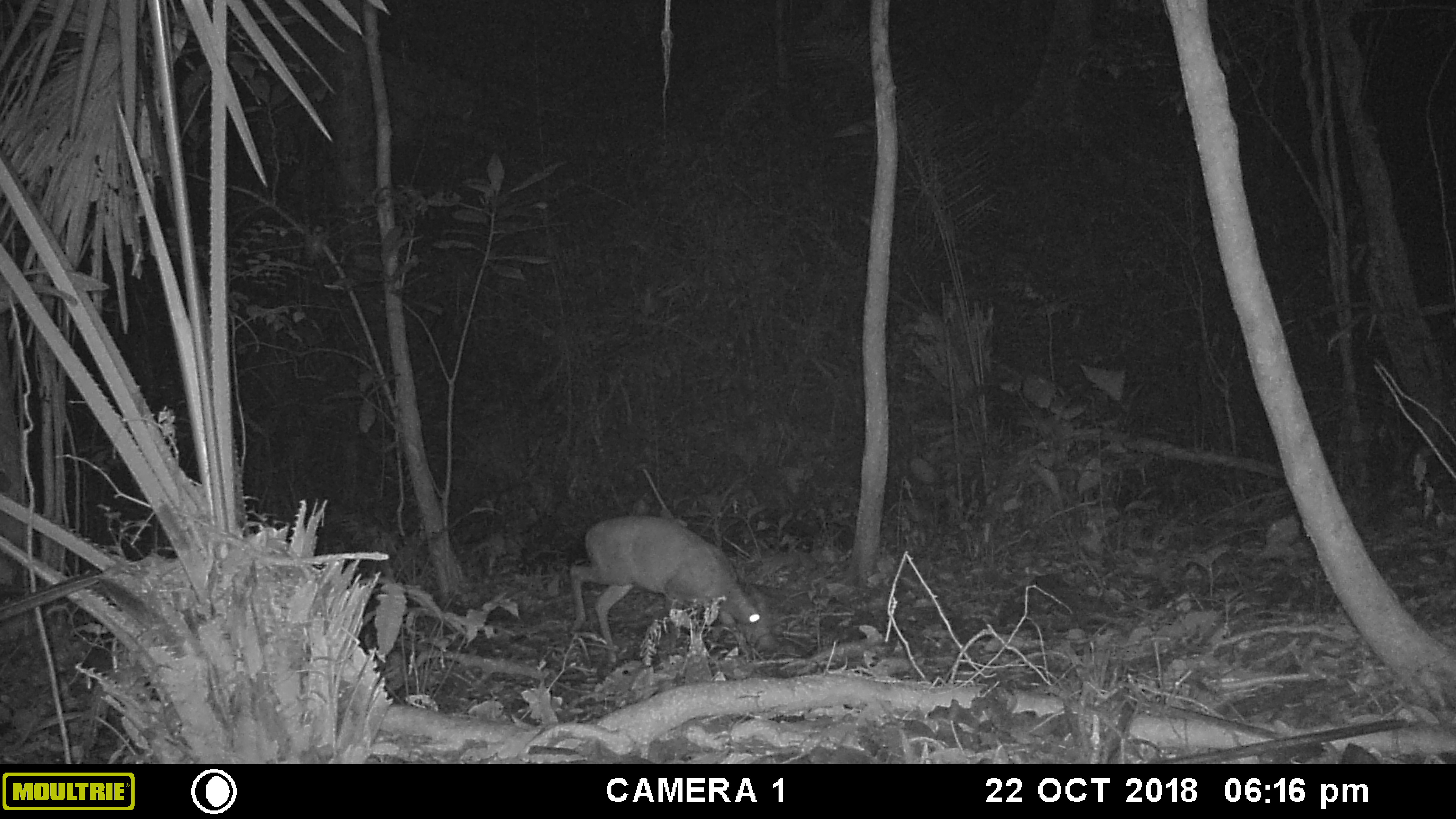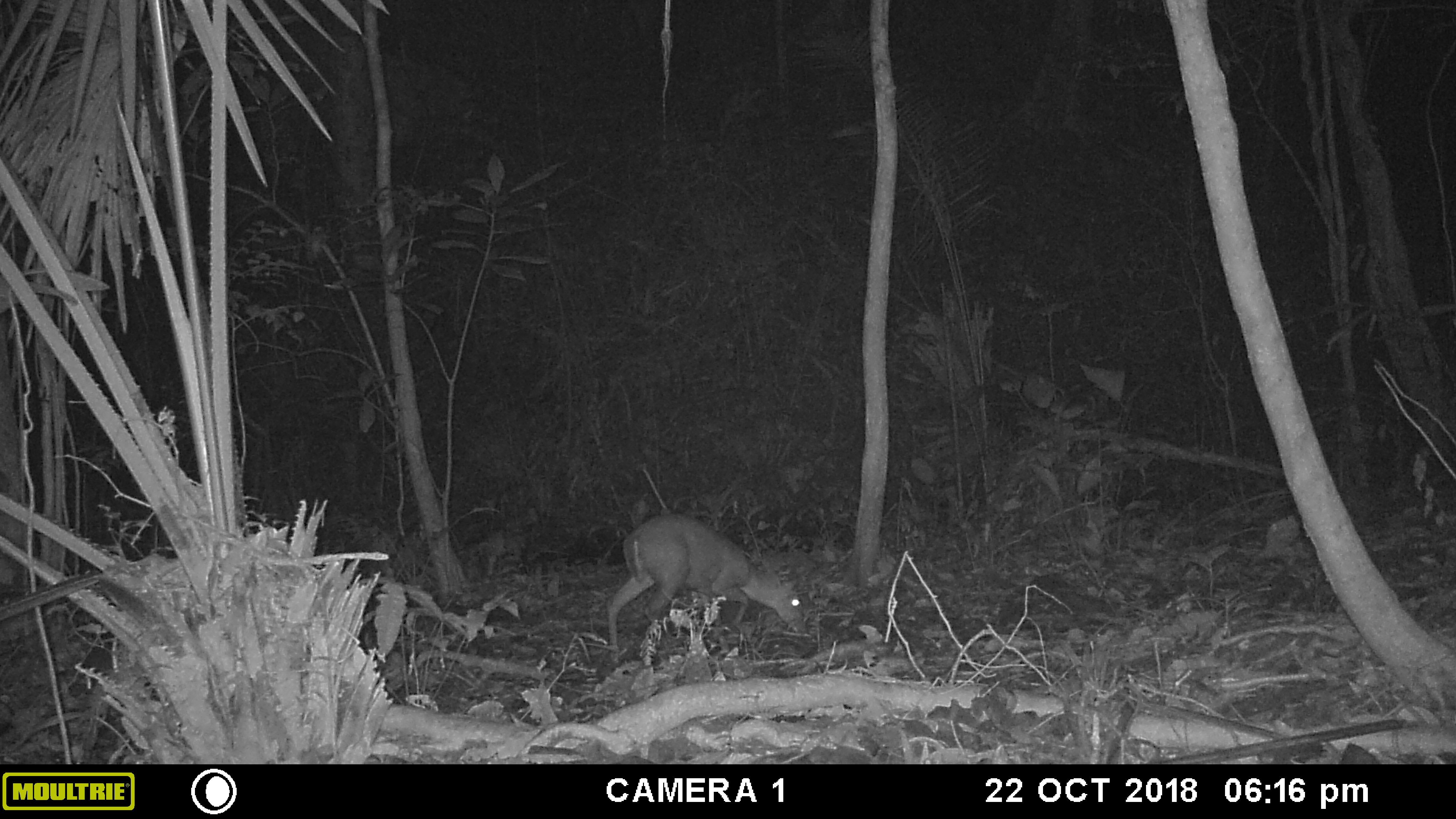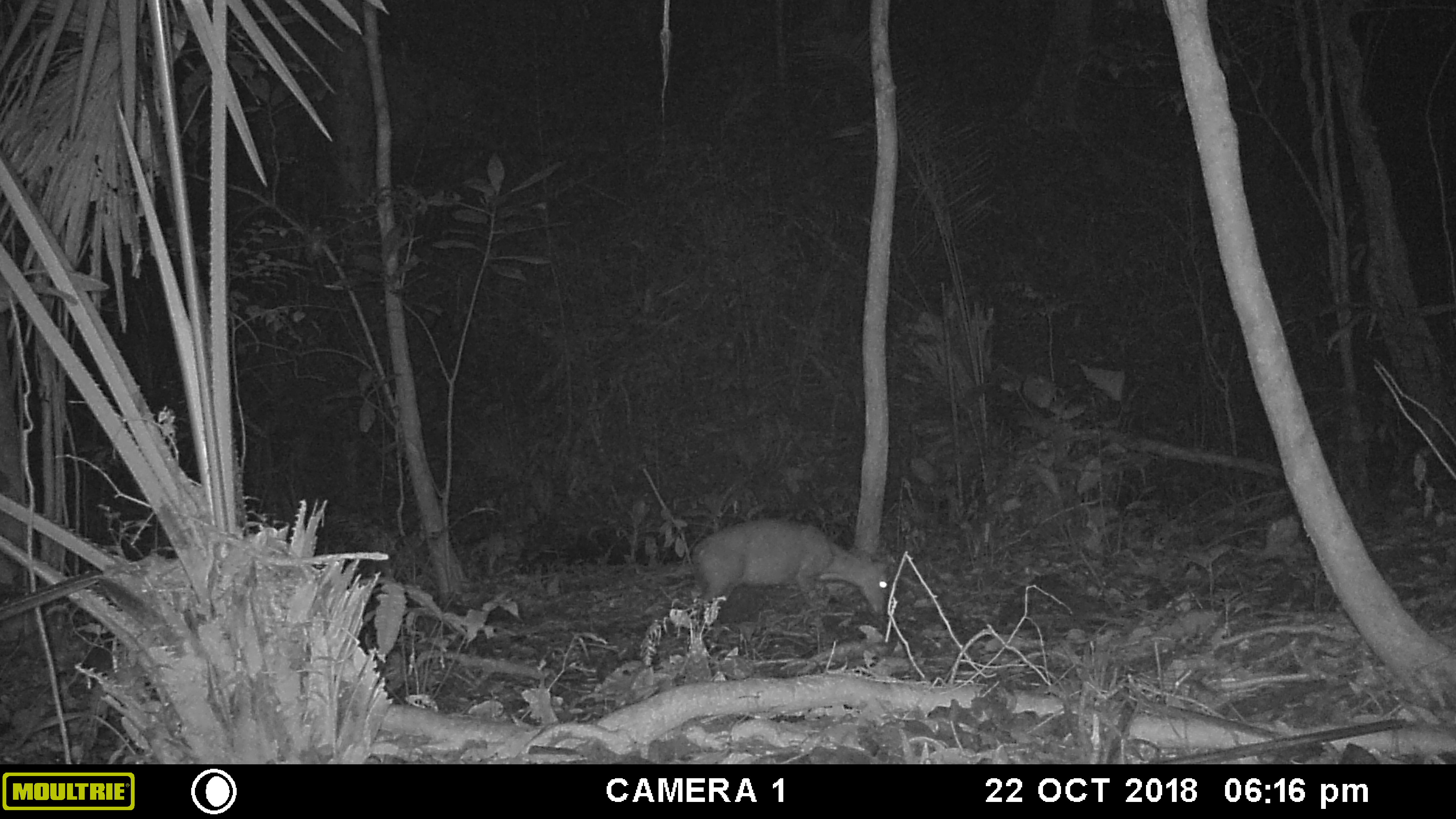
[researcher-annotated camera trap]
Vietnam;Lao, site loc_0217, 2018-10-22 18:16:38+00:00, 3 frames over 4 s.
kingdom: Animalia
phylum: Chordata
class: Mammalia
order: Artiodactyla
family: Cervidae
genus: Muntiacus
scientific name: Muntiacus rooseveltorum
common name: roosevelt's muntjac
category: roosevelts muntjac group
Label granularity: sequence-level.